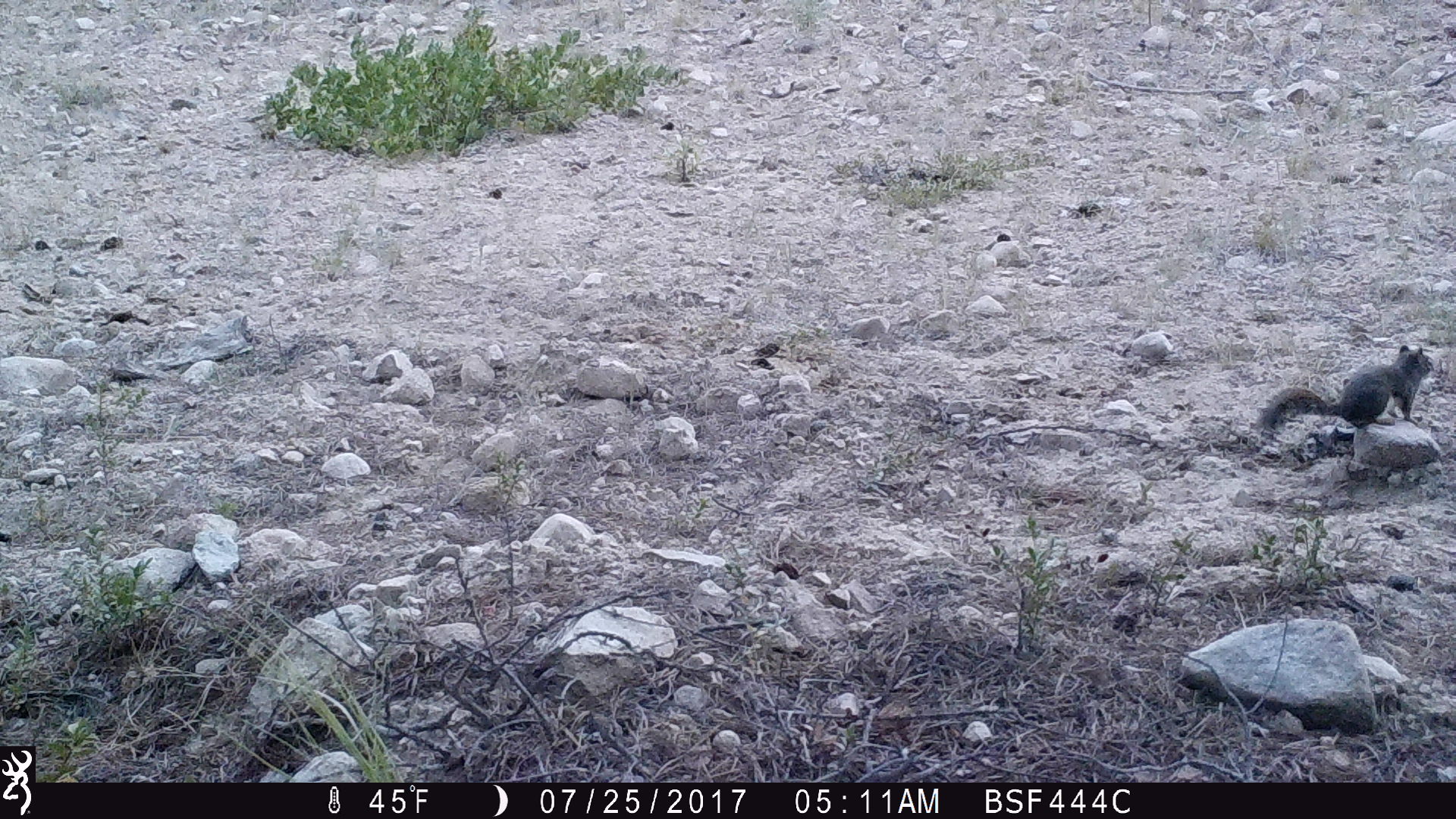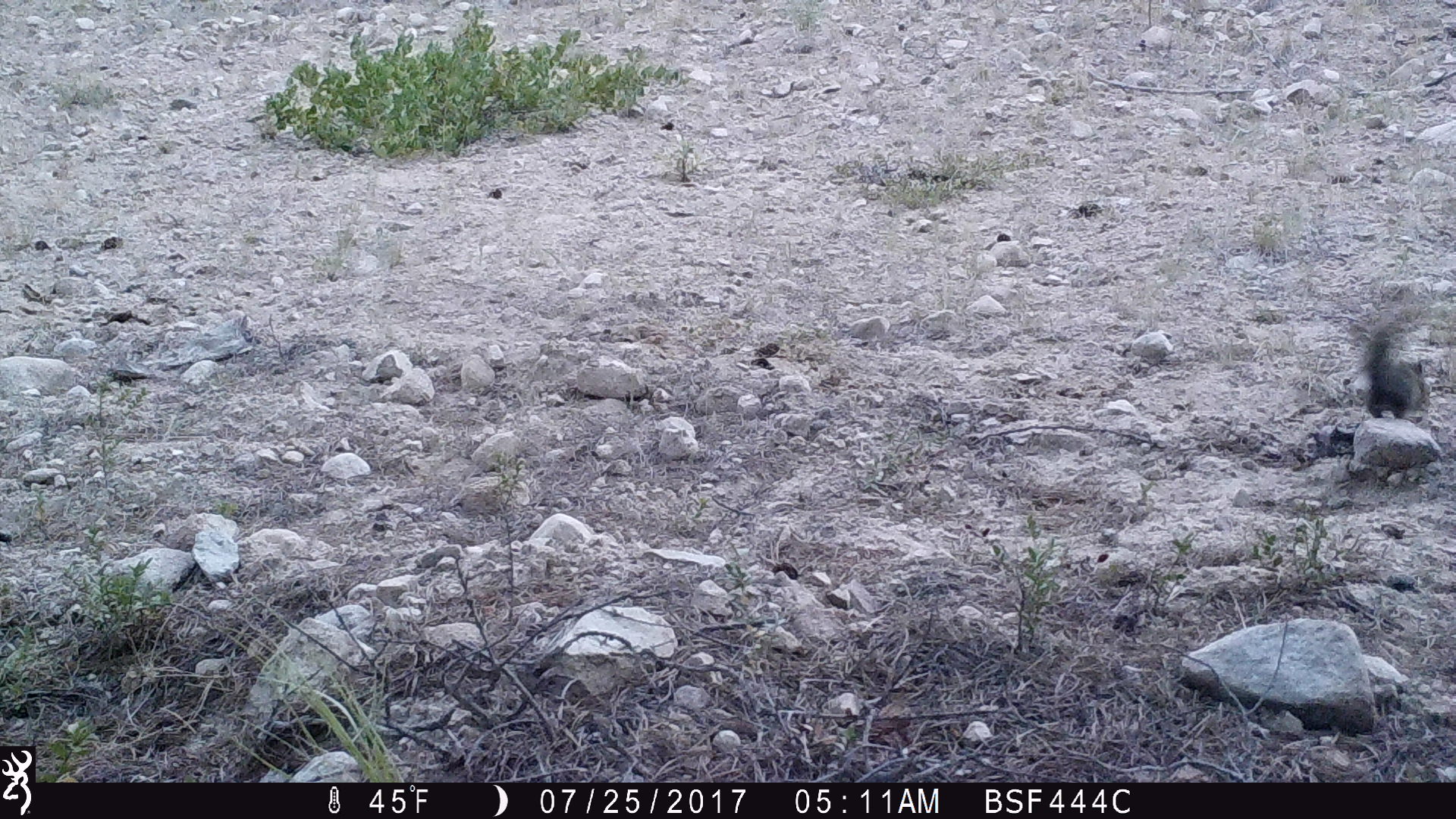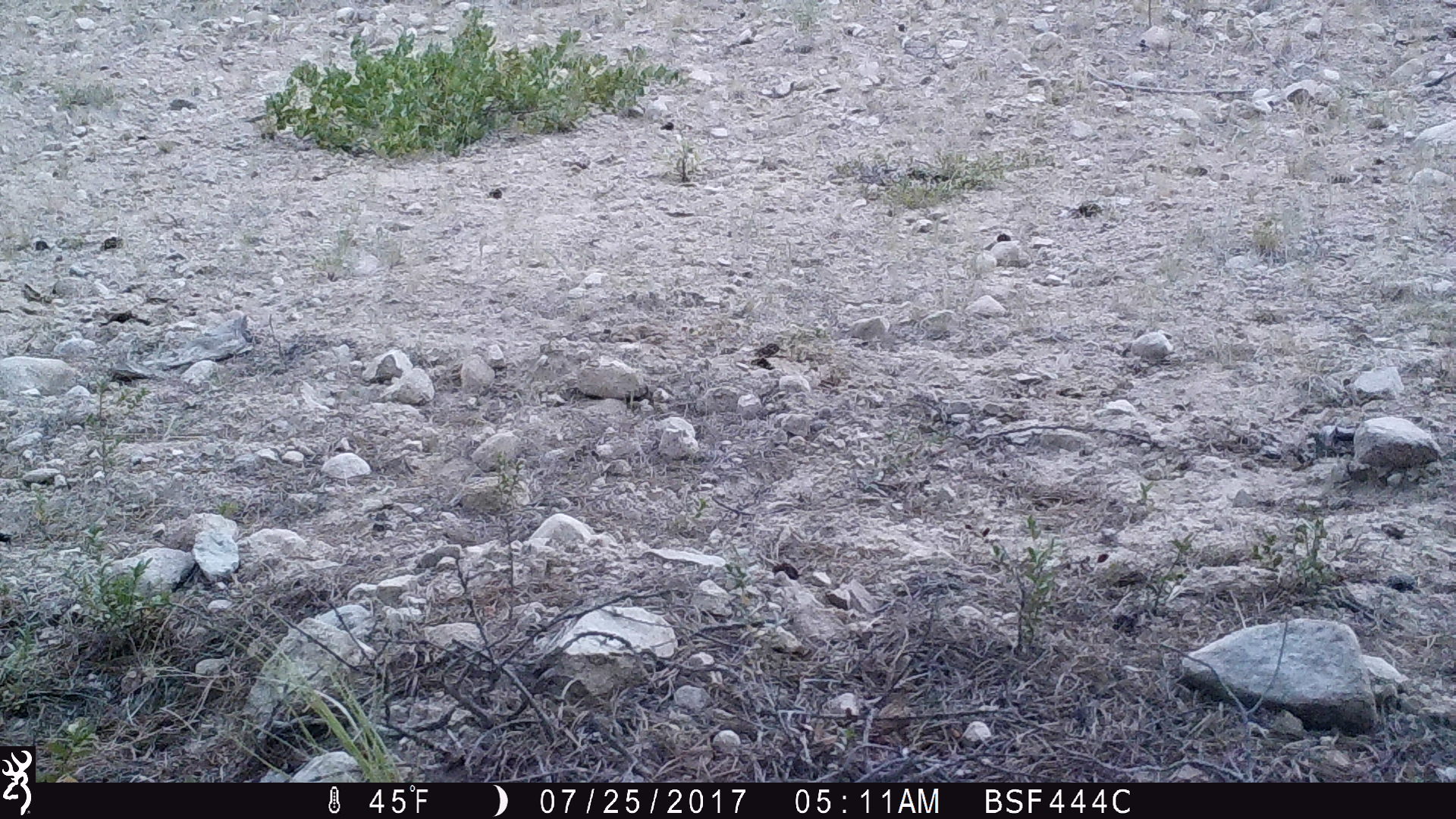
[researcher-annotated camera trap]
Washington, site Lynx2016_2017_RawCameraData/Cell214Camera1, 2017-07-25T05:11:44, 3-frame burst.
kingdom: Animalia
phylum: Chordata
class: Mammalia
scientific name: Mammalia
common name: small mammal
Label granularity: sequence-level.